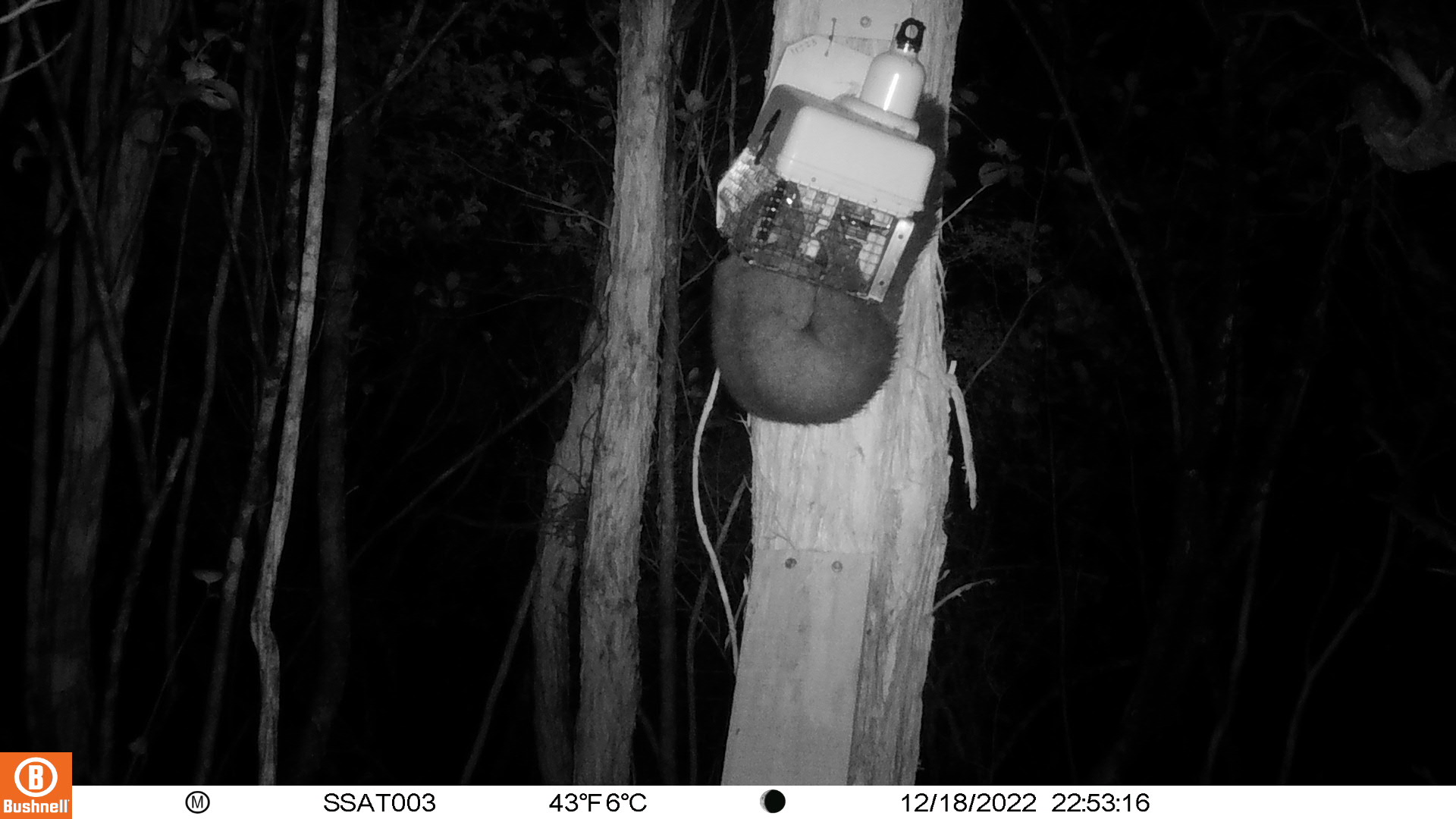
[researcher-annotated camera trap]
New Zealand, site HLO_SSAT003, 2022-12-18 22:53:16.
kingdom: Animalia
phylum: Chordata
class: Mammalia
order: Diprotodontia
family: Phalangeridae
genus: Trichosurus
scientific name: Trichosurus vulpecula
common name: common brushtail possum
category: possum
Possum (common brushtail possum) (Trichosurus vulpecula).